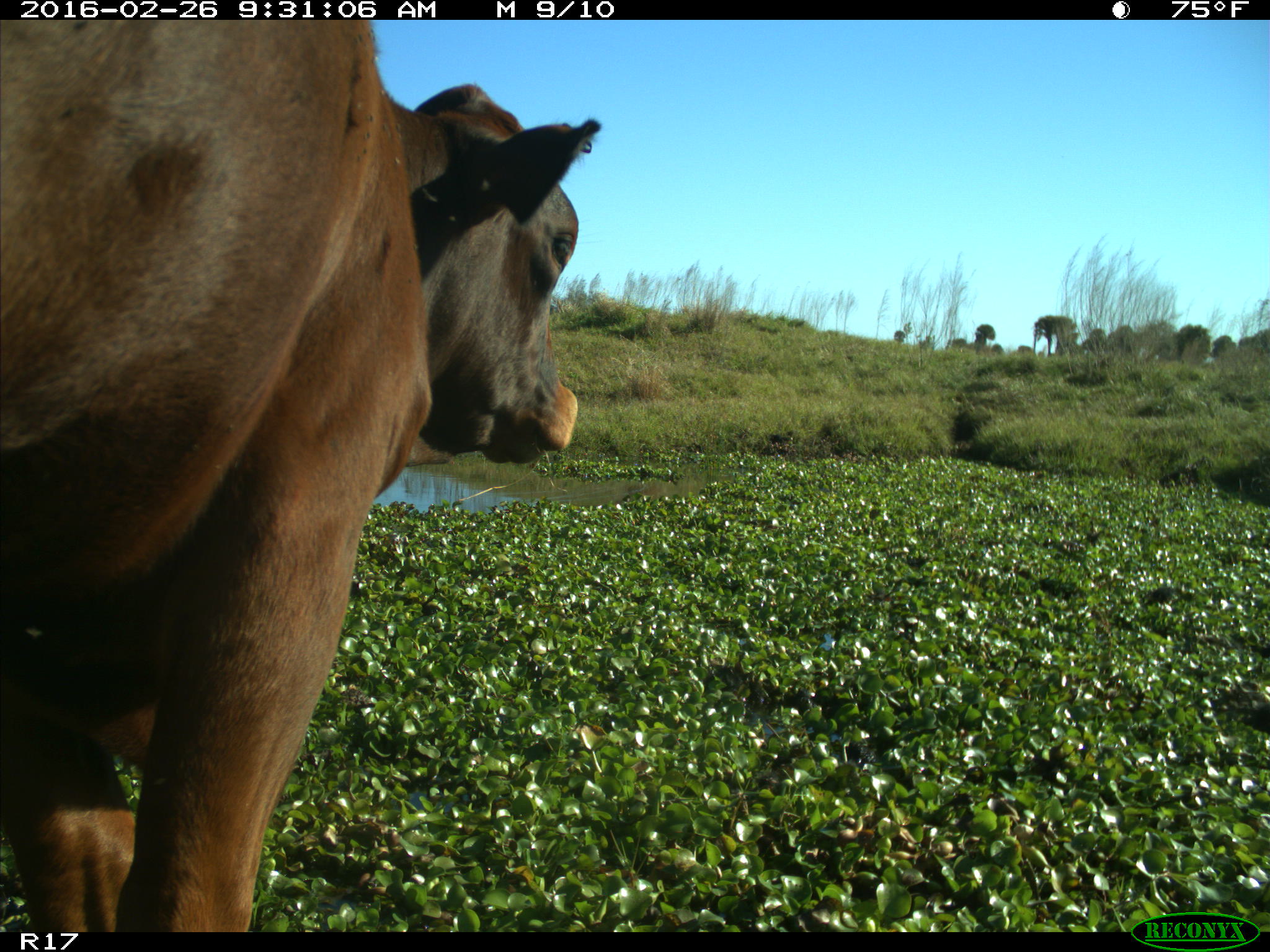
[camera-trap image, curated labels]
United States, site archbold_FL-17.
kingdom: Animalia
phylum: Chordata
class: Mammalia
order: Artiodactyla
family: Bovidae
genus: Bos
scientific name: Bos taurus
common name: domestic cow